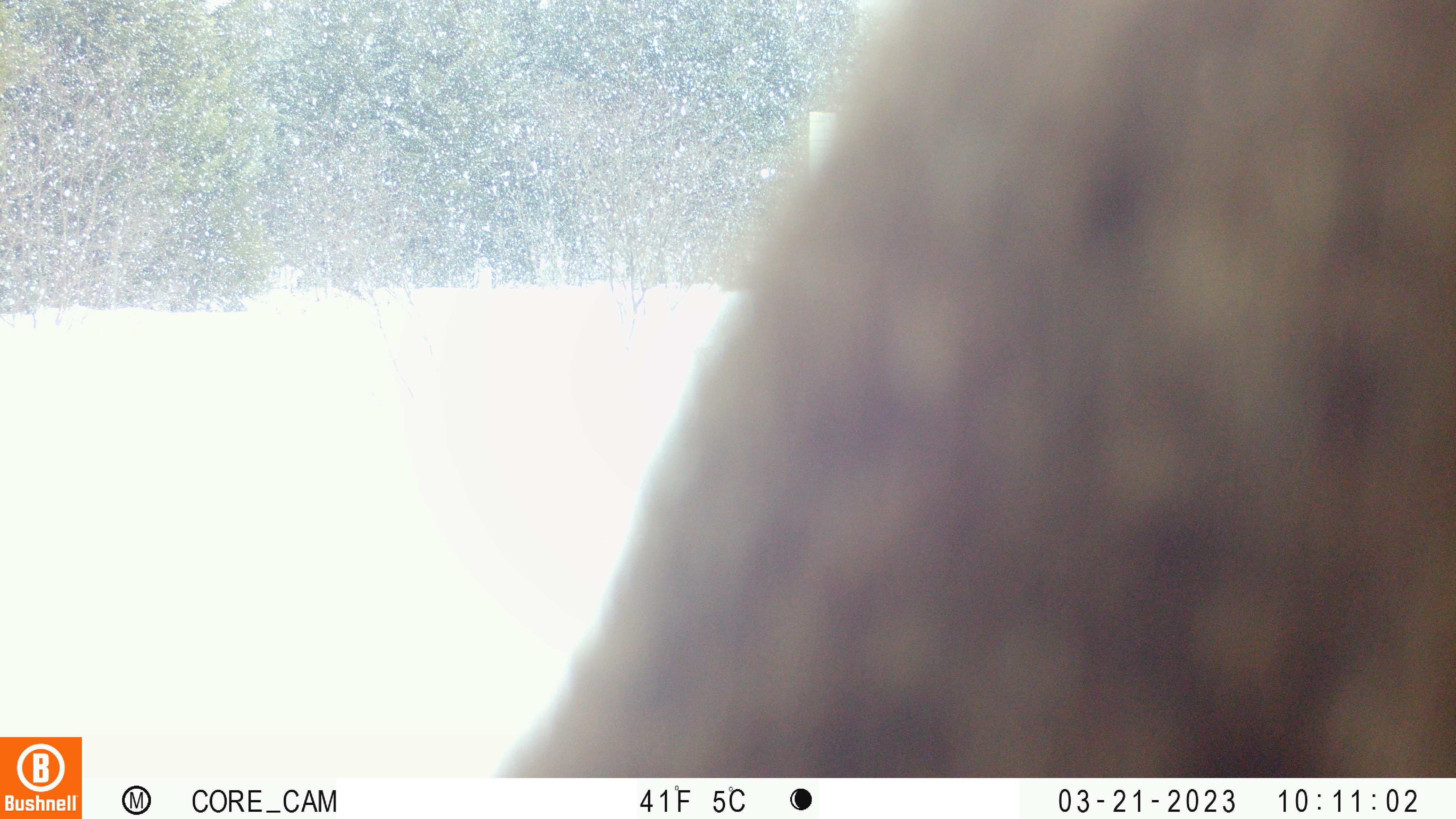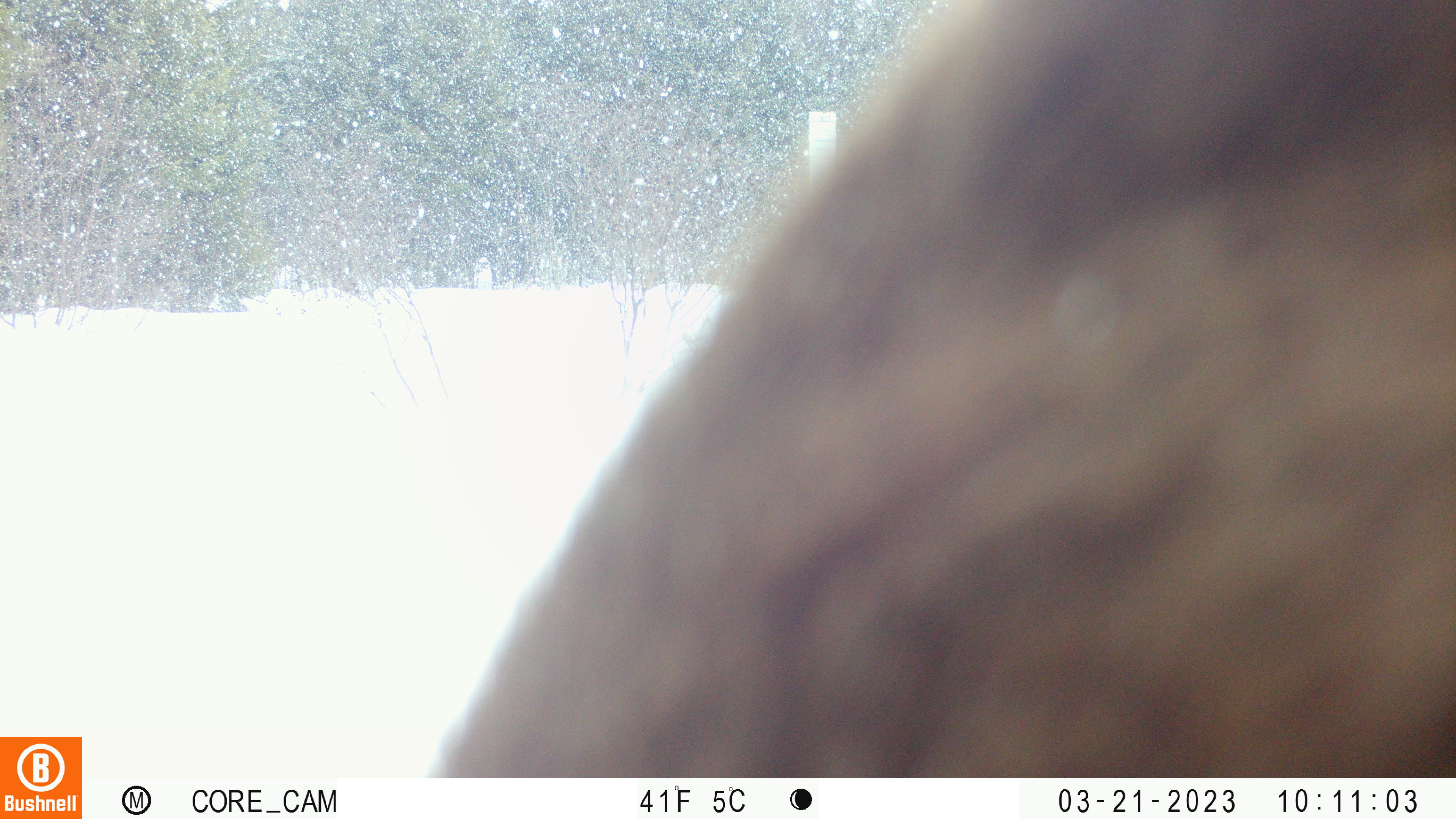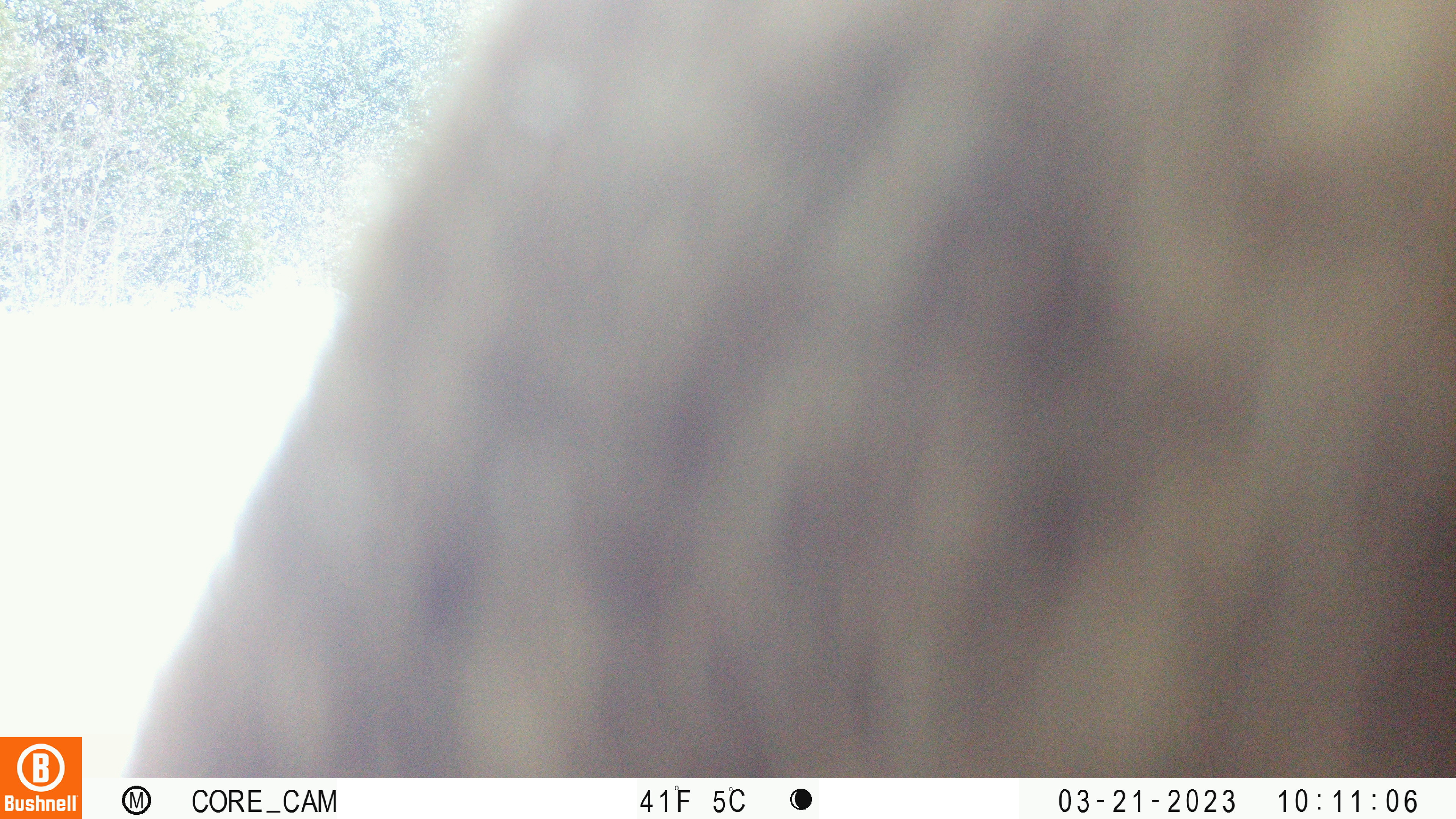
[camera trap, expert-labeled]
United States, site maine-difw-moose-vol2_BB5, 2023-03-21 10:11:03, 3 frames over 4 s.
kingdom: Animalia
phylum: Chordata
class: Mammalia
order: Artiodactyla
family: Cervidae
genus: Alces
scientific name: Alces alces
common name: moose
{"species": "moose (Alces alces)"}